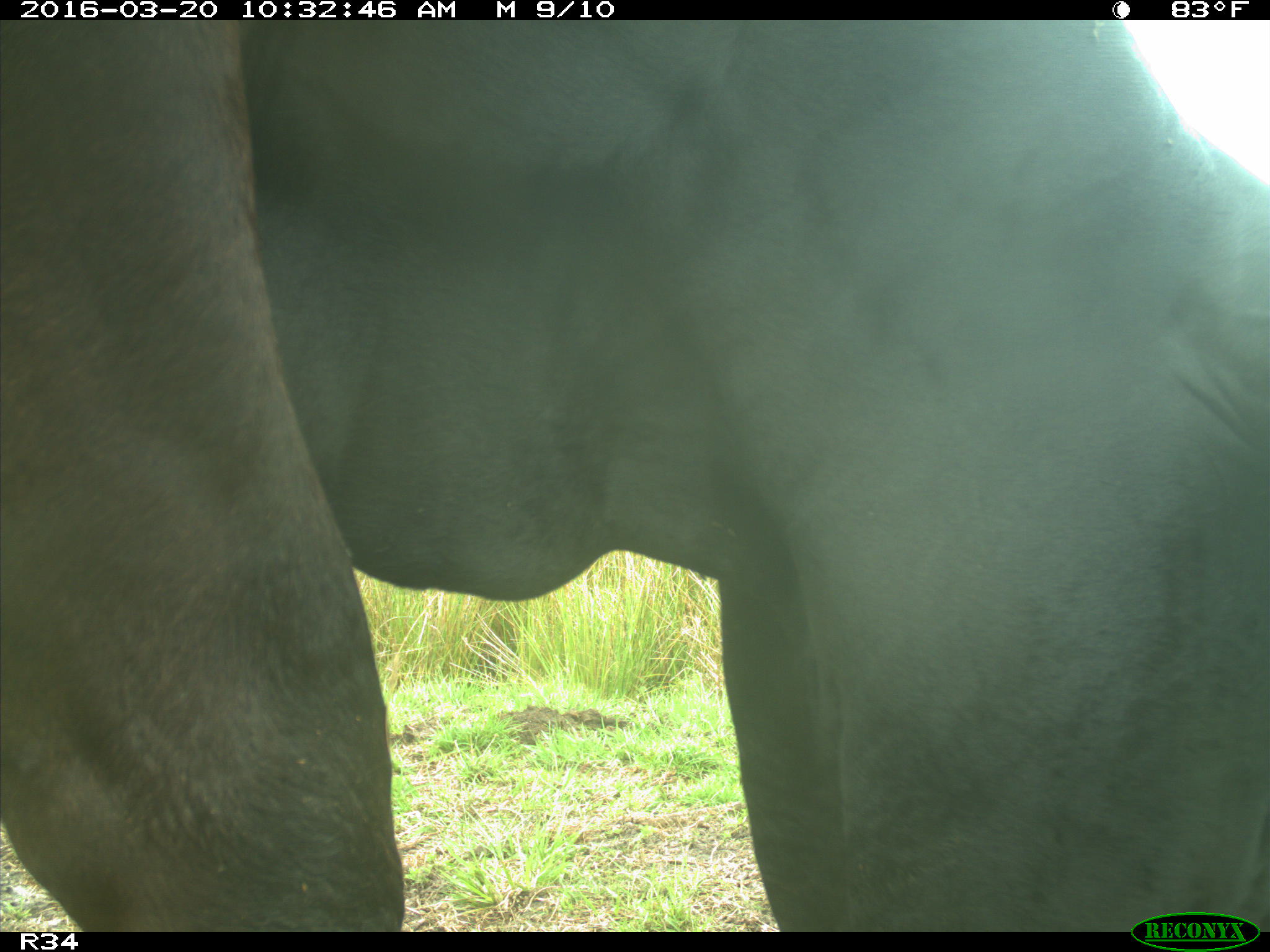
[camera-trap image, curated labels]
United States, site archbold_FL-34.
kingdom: Animalia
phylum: Chordata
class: Mammalia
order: Artiodactyla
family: Bovidae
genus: Bos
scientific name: Bos taurus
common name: domestic cow